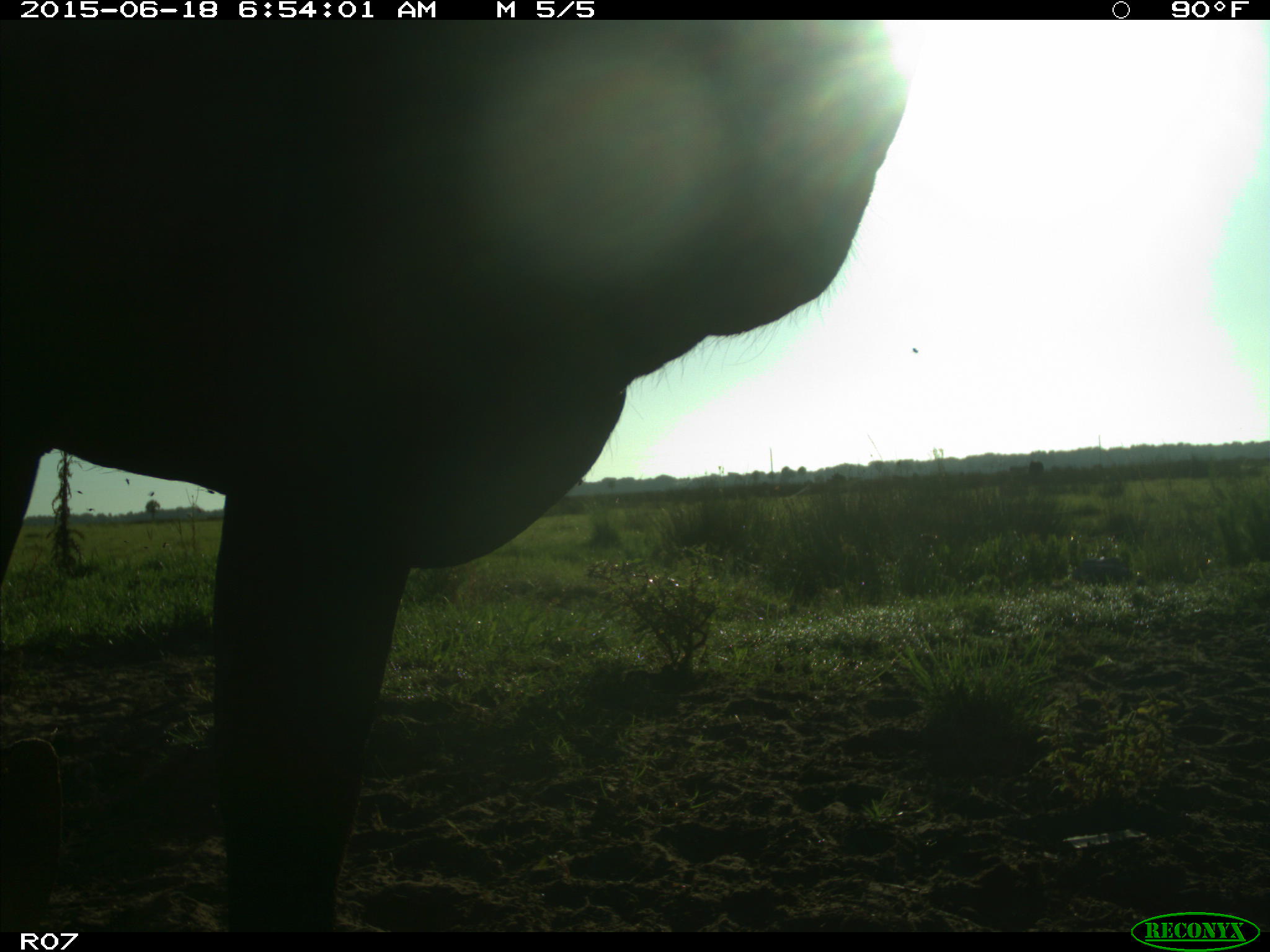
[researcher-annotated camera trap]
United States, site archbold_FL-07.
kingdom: Animalia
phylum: Chordata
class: Mammalia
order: Artiodactyla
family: Bovidae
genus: Bos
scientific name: Bos taurus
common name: domestic cow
Bos taurus (domestic cow).